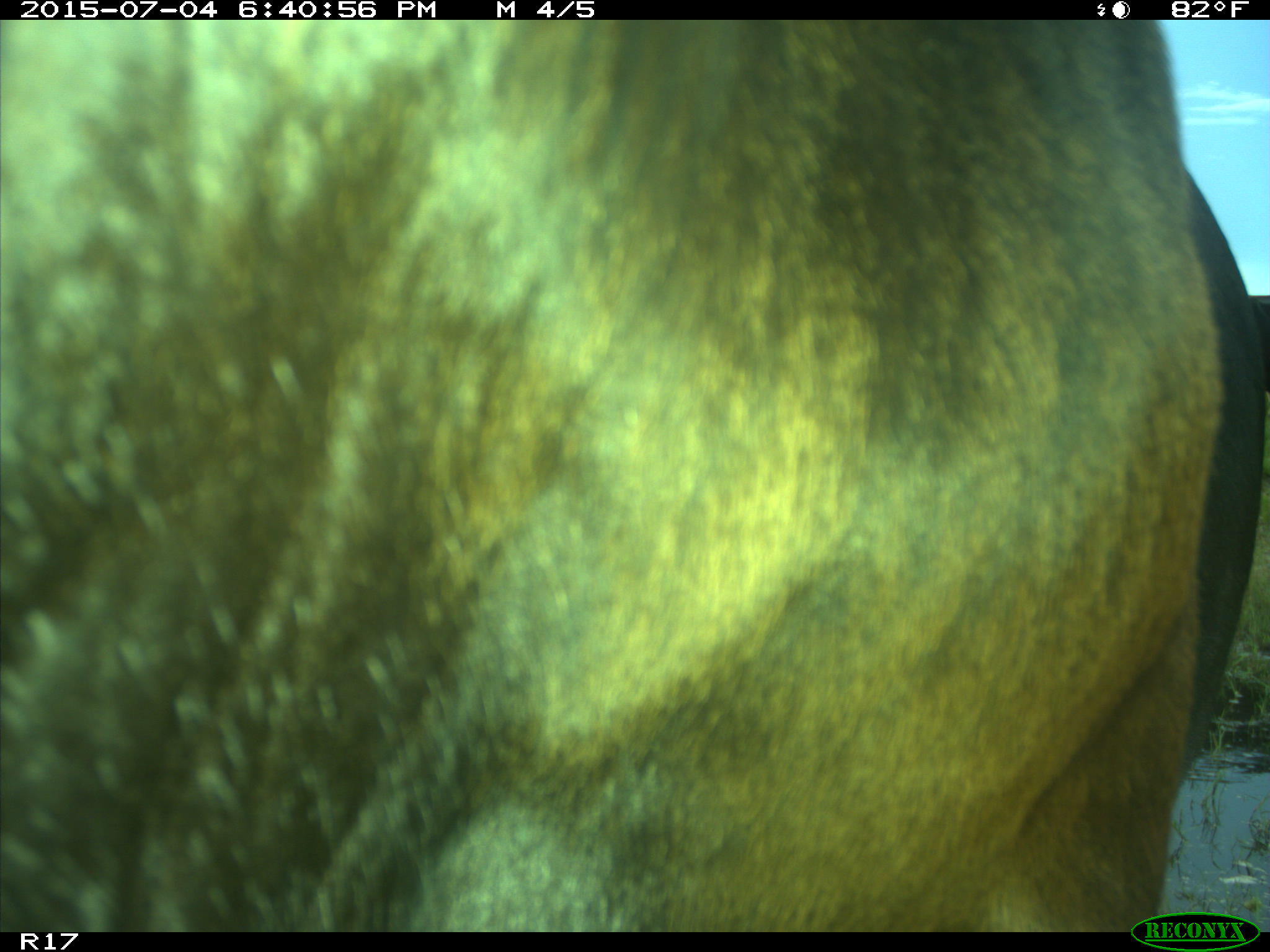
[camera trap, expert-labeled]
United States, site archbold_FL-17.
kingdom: Animalia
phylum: Chordata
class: Mammalia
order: Artiodactyla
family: Bovidae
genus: Bos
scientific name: Bos taurus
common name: domestic cow